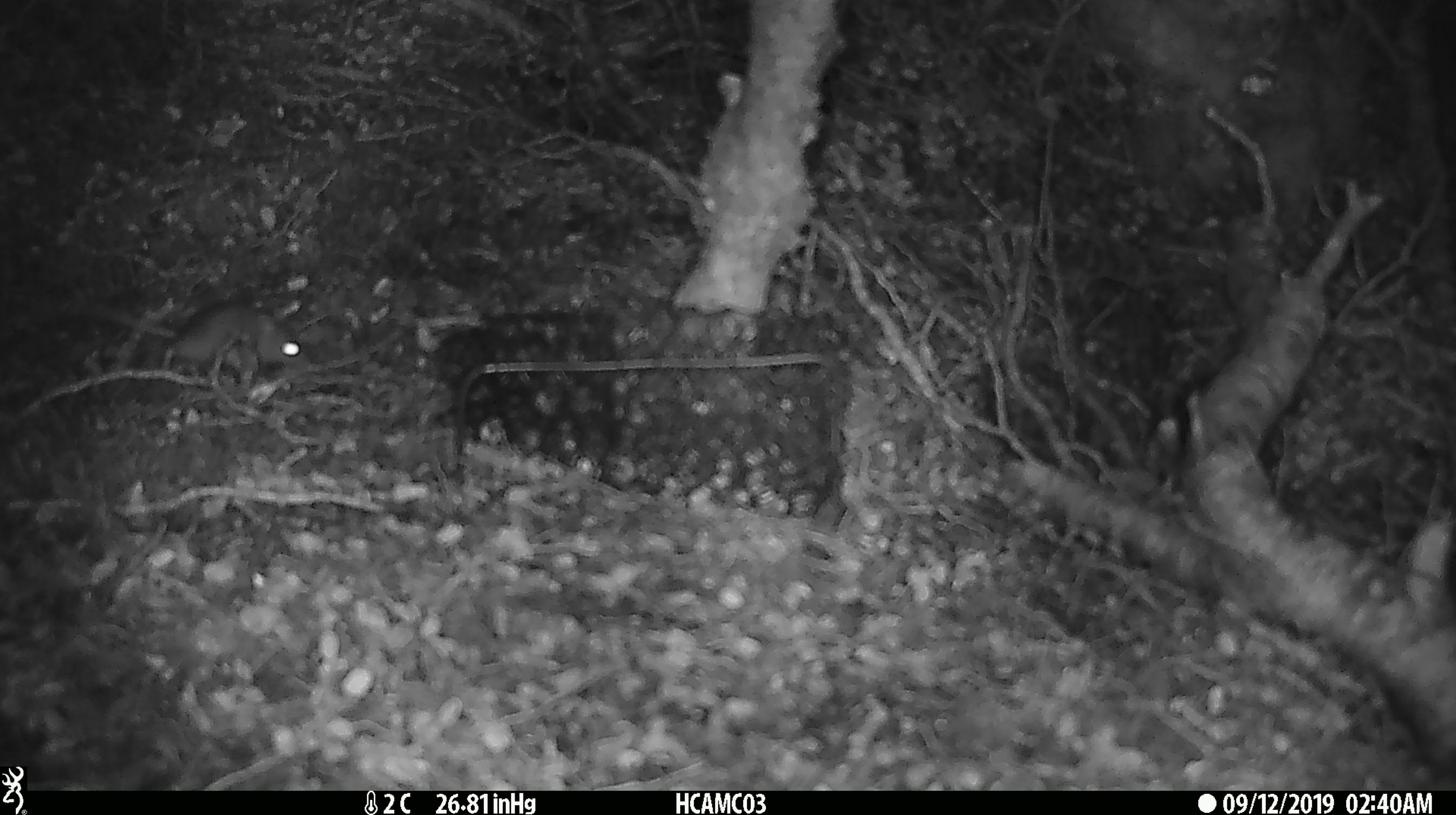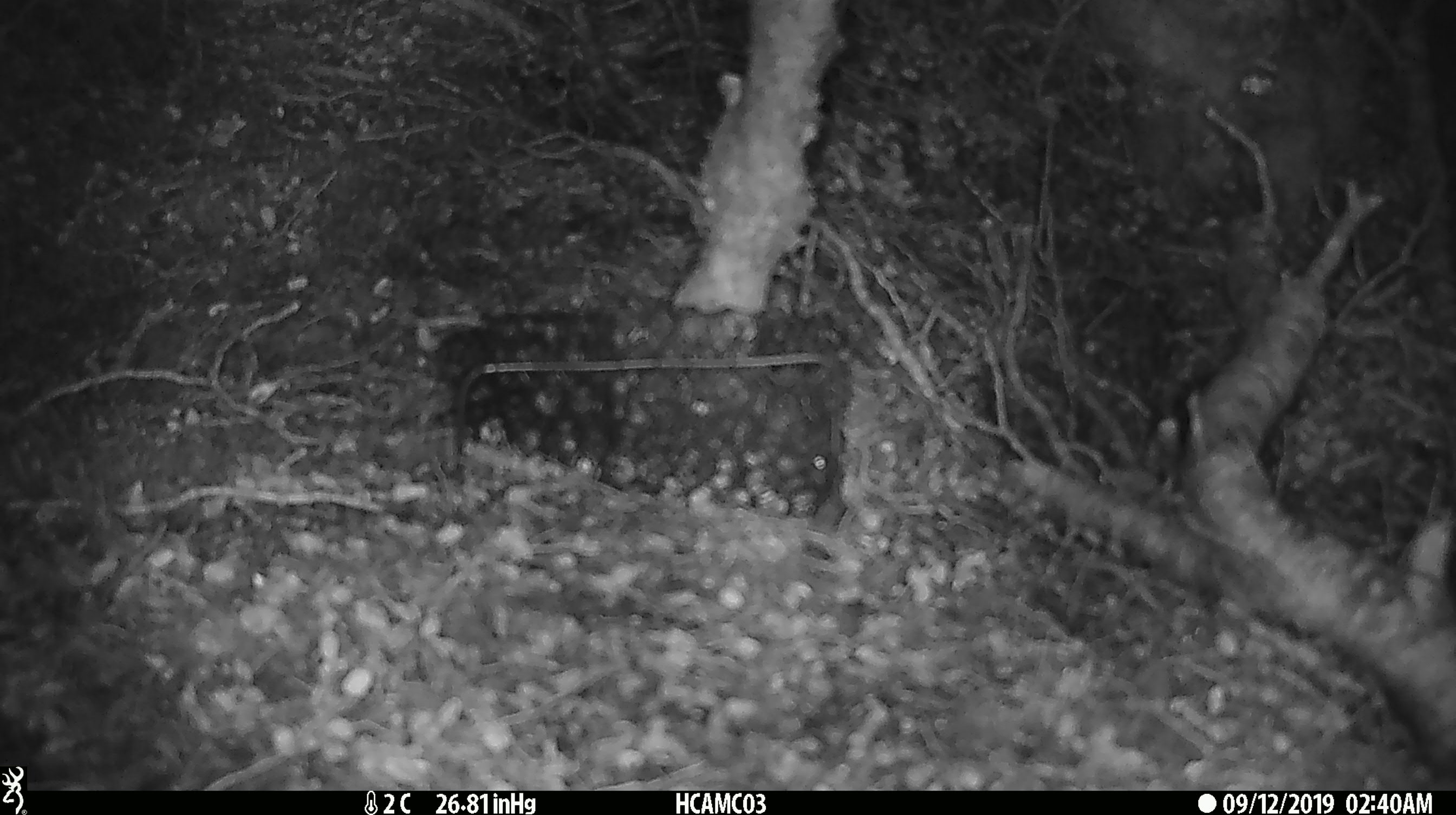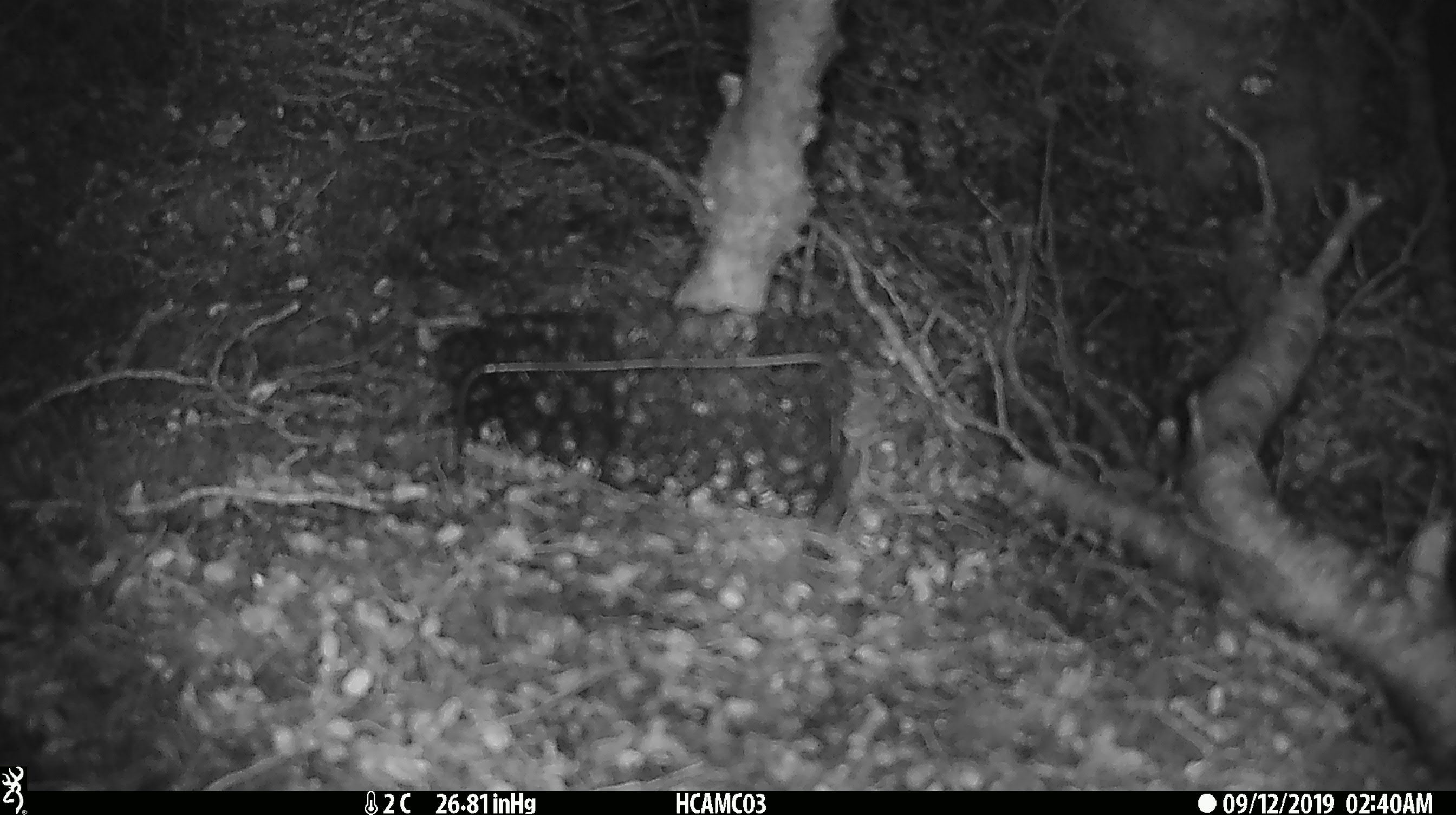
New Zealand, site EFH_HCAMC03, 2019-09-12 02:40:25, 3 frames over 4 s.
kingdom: Animalia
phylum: Chordata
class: Mammalia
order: Rodentia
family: Muridae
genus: Mus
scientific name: Mus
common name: mouse